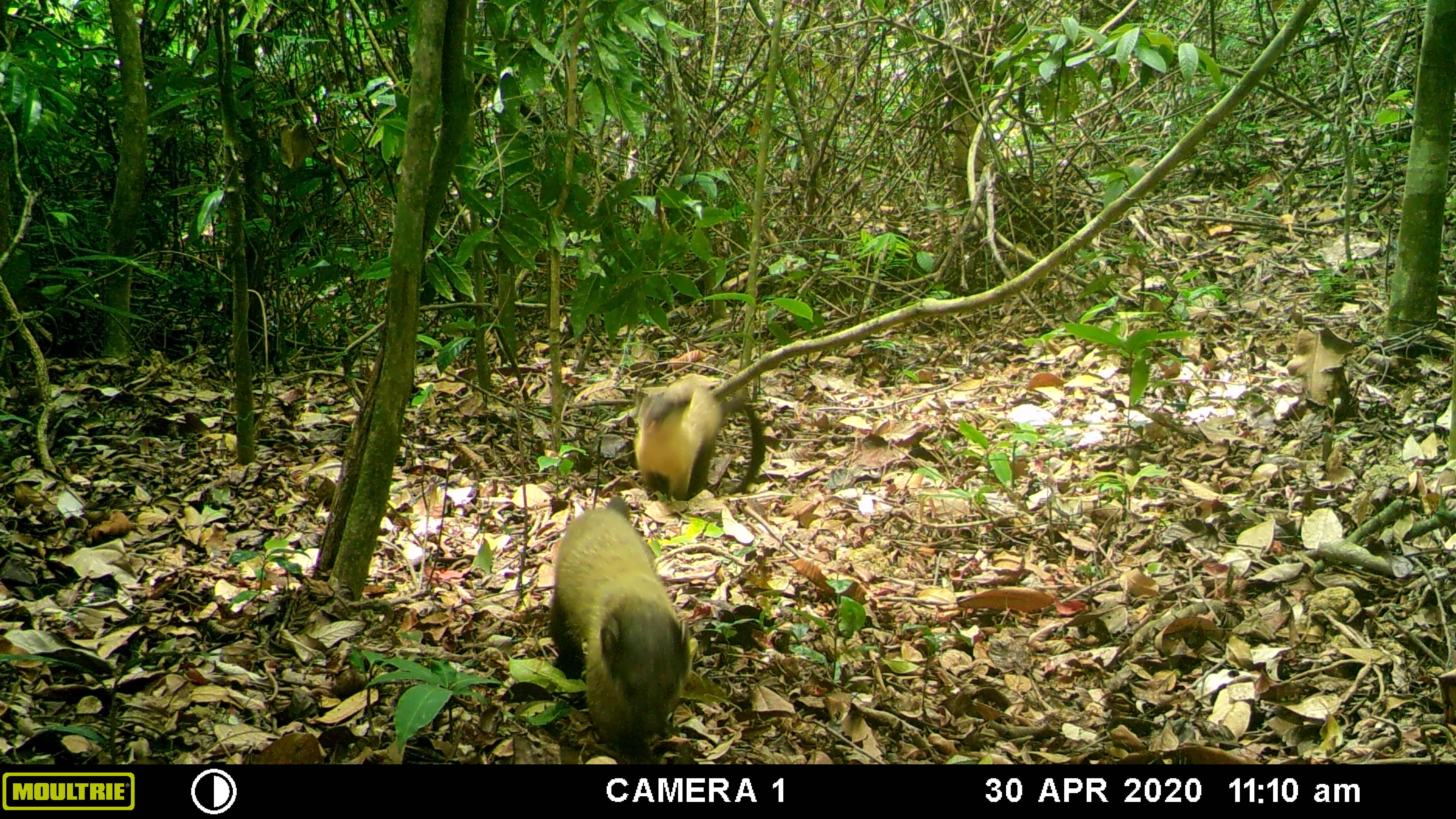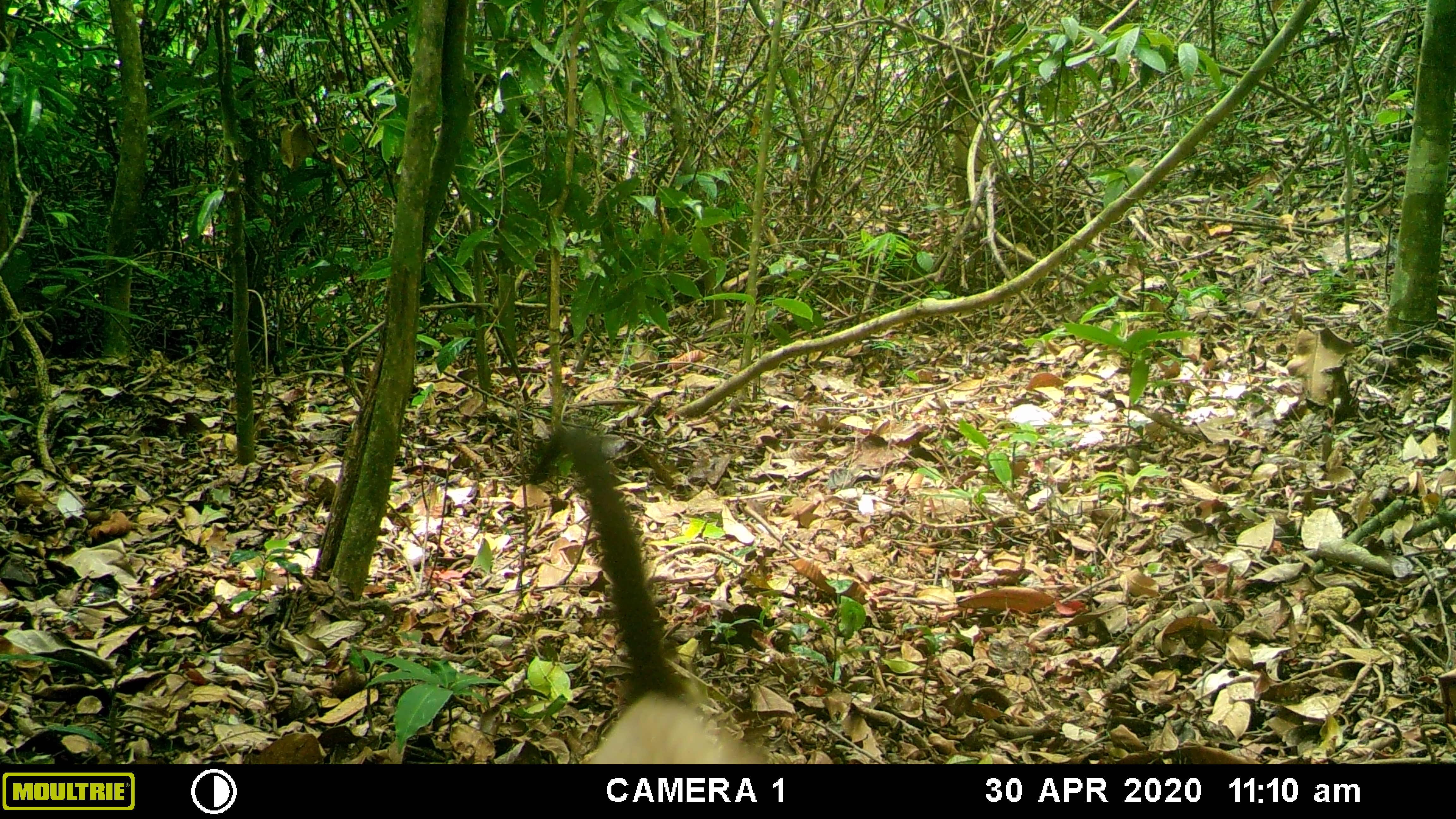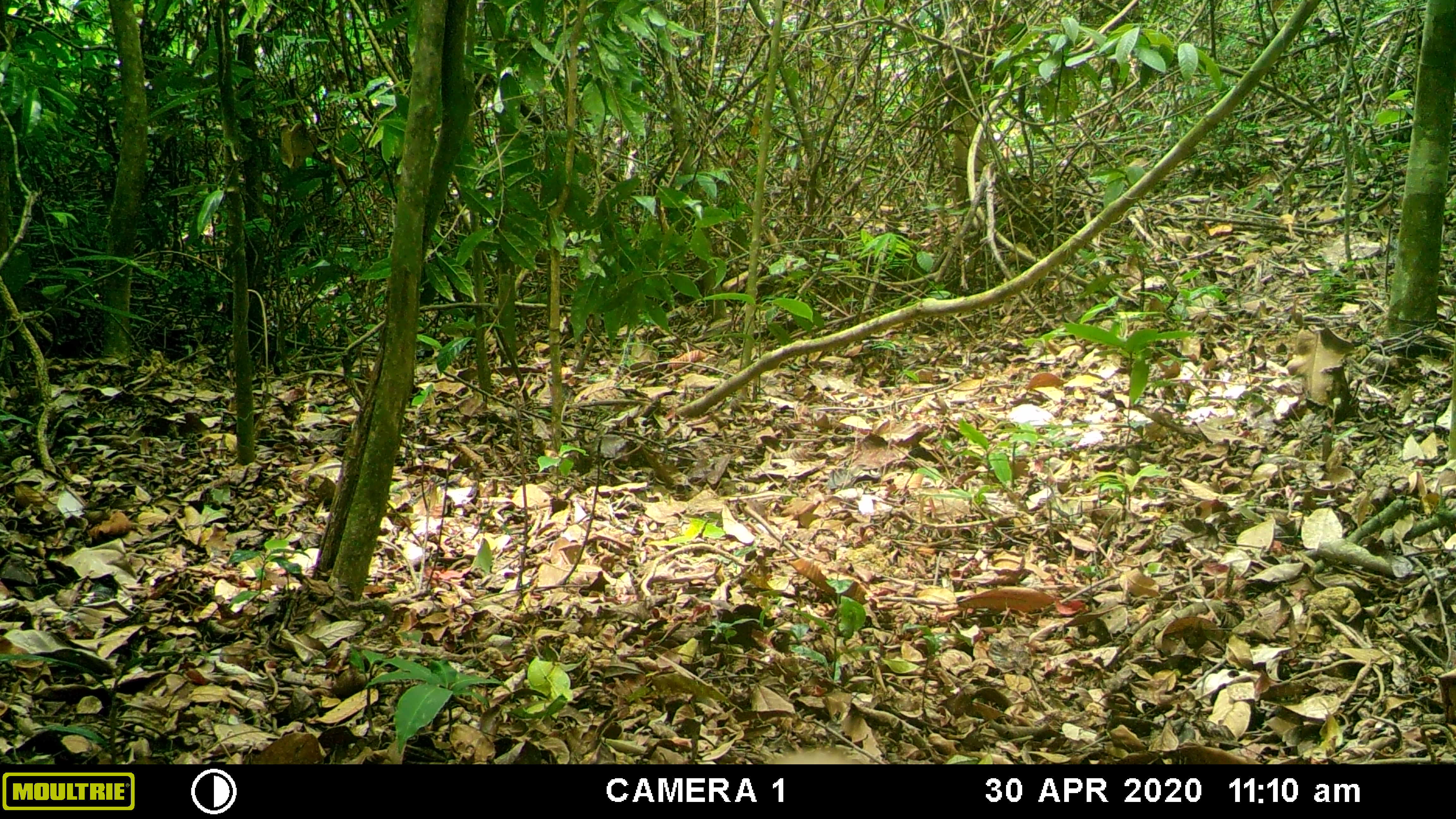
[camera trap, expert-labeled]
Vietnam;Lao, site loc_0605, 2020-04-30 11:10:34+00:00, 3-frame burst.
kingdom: Animalia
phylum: Chordata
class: Mammalia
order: Carnivora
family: Mustelidae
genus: Martes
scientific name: Martes flavigula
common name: yellow-throated marten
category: yellow throated marten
Yellow throated marten (yellow-throated marten) (Martes flavigula). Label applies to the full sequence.